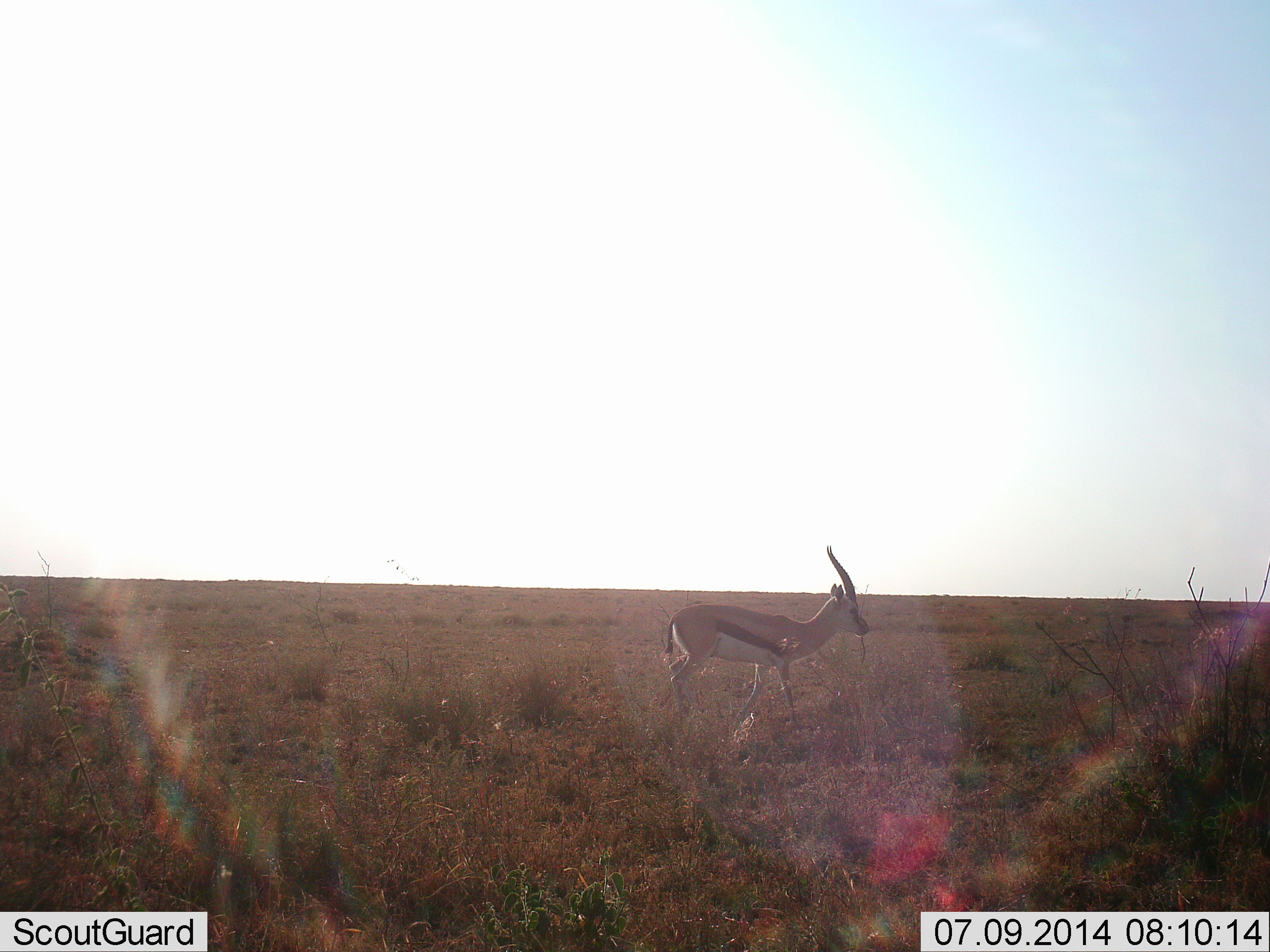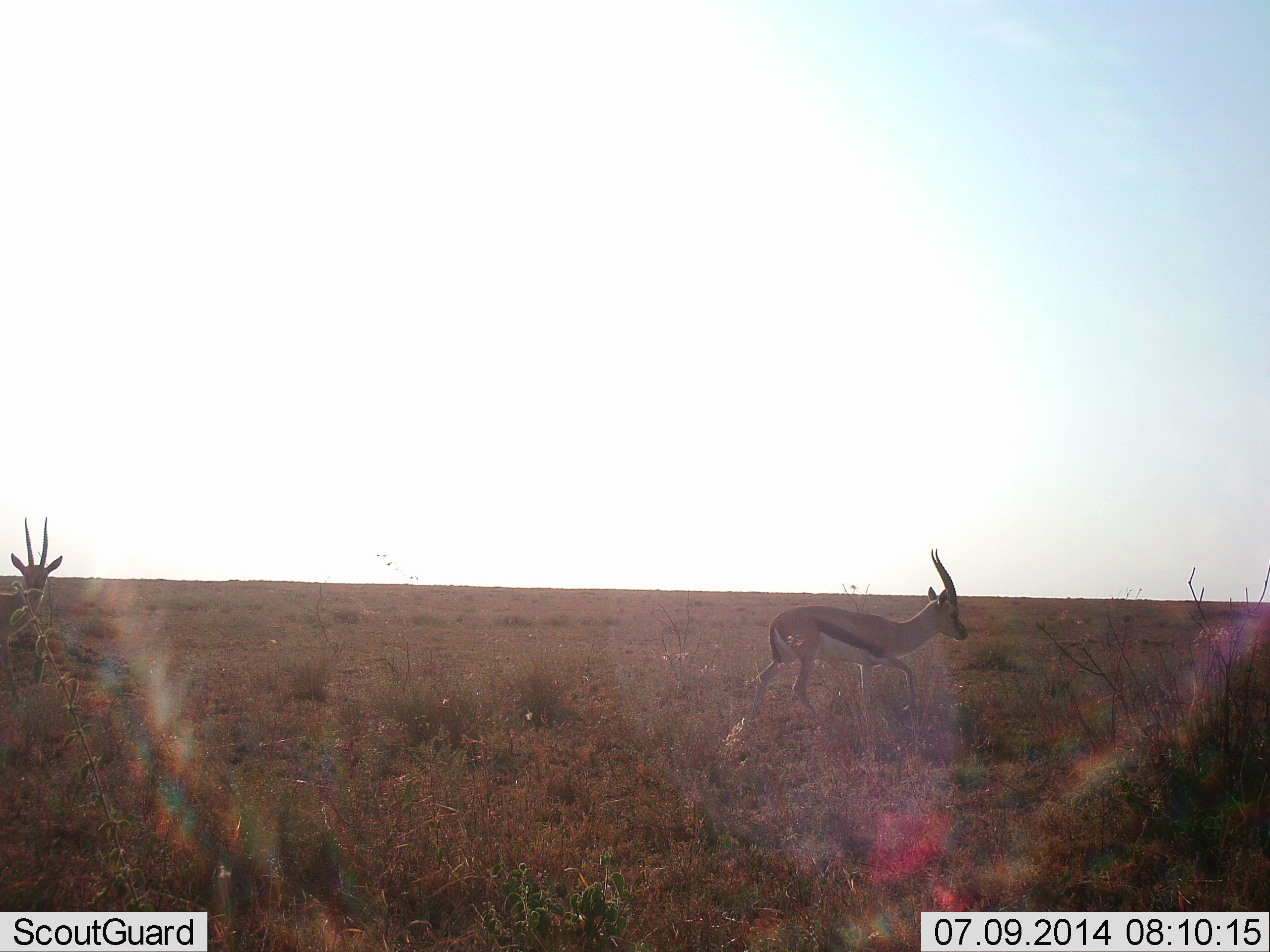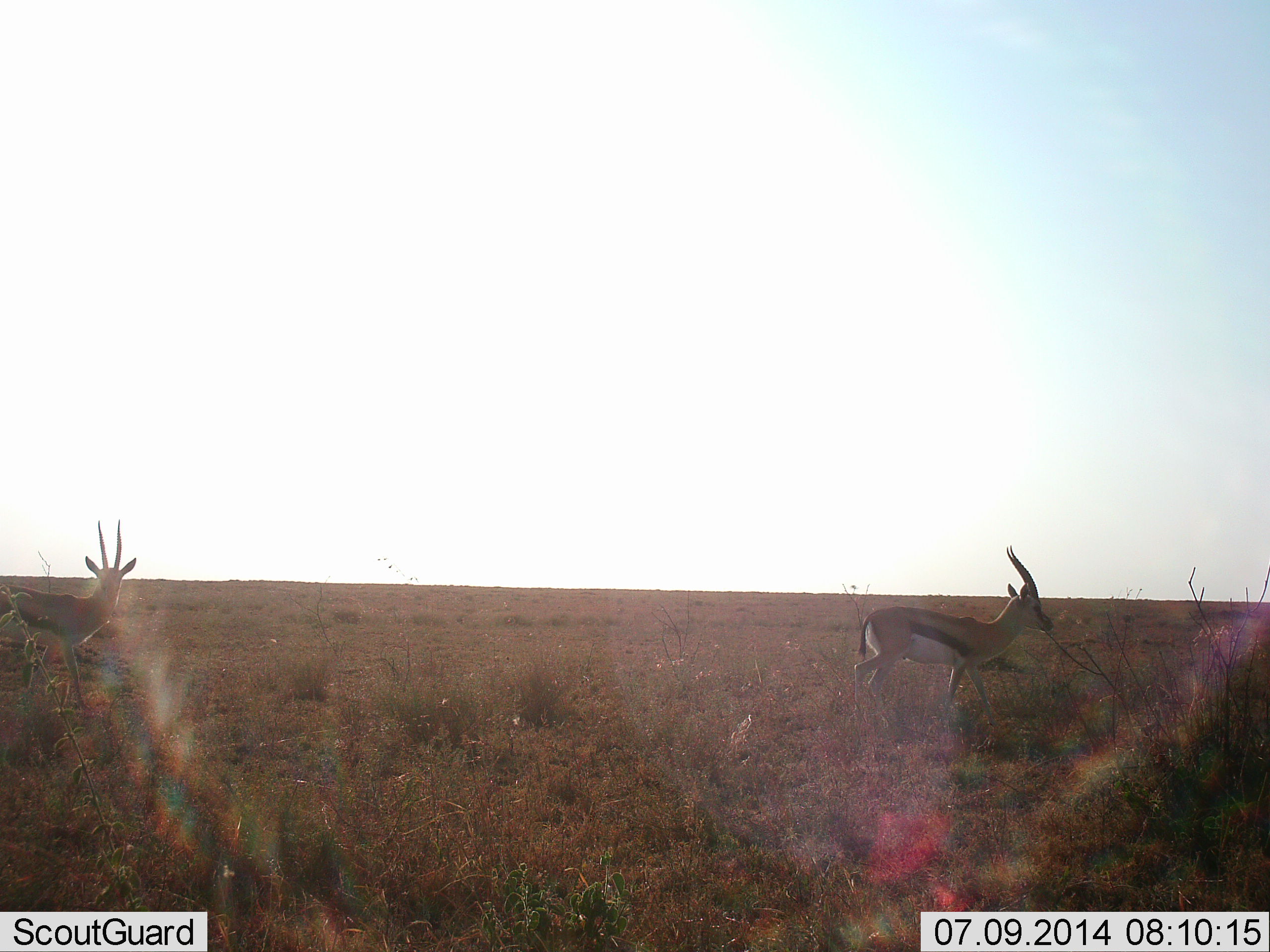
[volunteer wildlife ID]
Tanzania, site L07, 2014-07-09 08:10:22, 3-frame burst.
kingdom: Animalia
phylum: Chordata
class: Mammalia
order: Artiodactyla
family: Bovidae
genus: Eudorcas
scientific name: Eudorcas thomsonii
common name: thomson's gazelle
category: gazellethomsons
Gazellethomsons (thomson's gazelle) (Eudorcas thomsonii), count 2. Behavior (volunteer vote fractions): standing 10%, resting 0%, moving 90%, interacting 10%. Young present (vote fraction): 0%. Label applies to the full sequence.